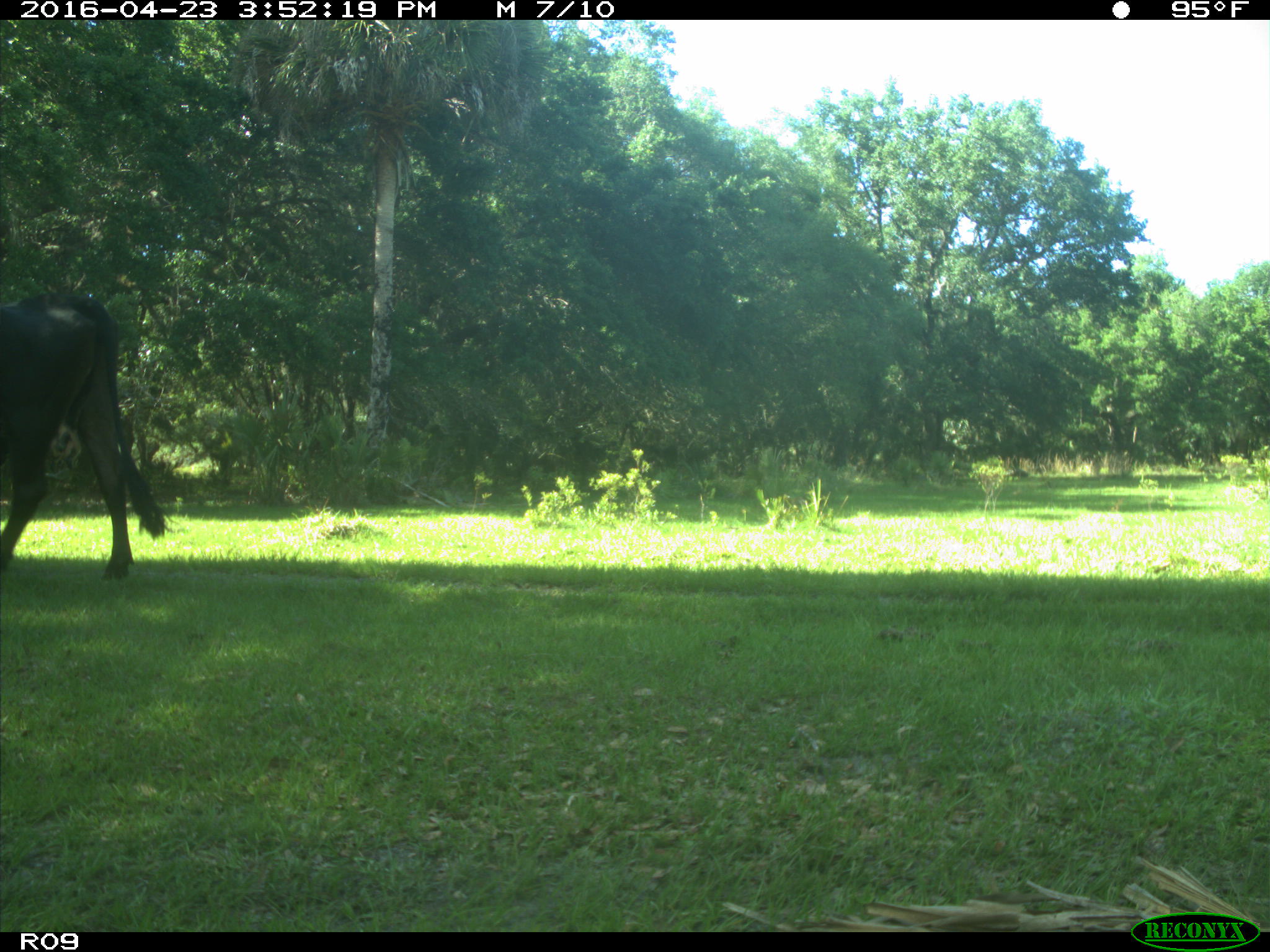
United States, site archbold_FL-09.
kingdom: Animalia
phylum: Chordata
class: Mammalia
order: Artiodactyla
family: Bovidae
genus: Bos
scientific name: Bos taurus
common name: domestic cow